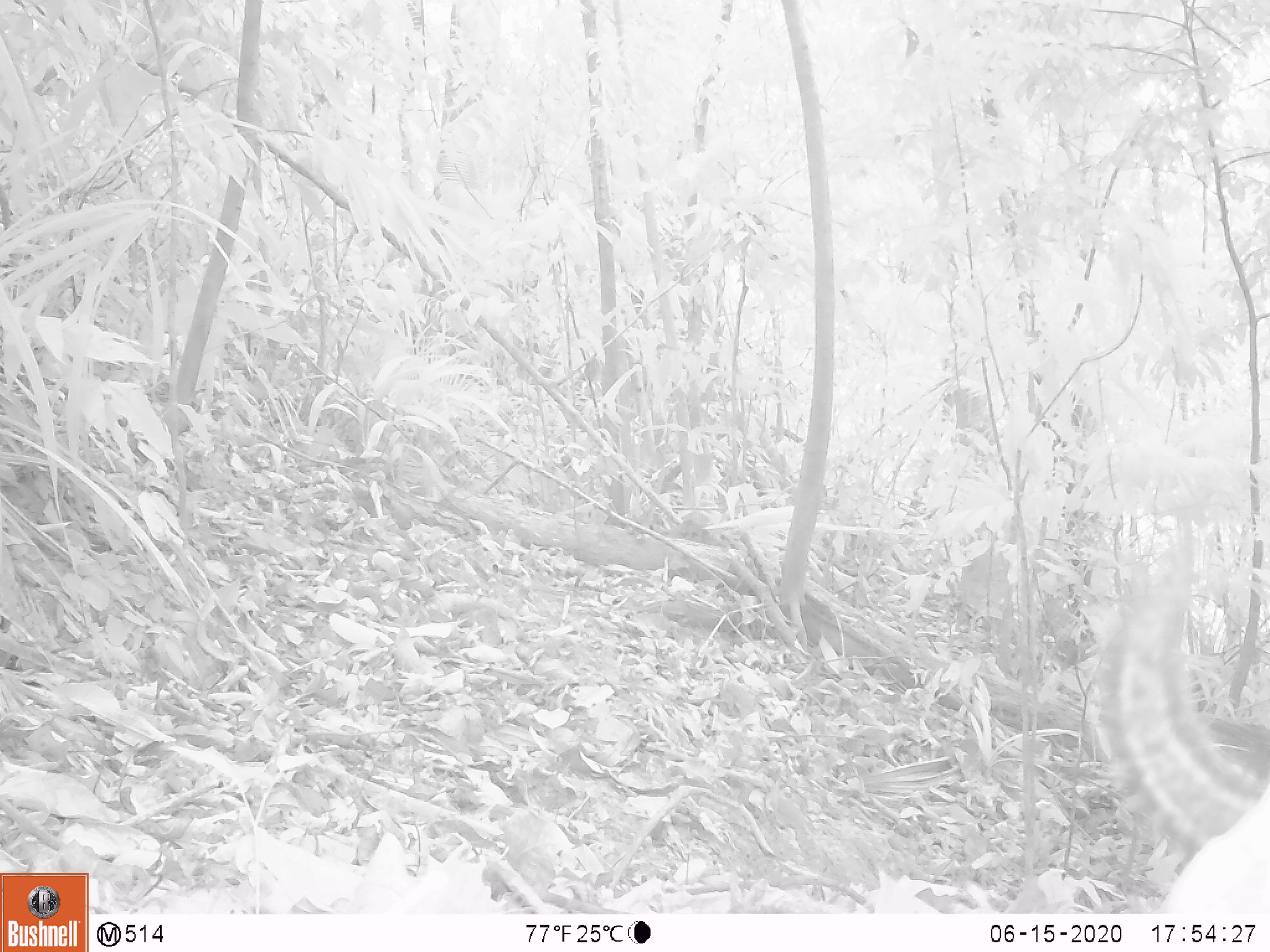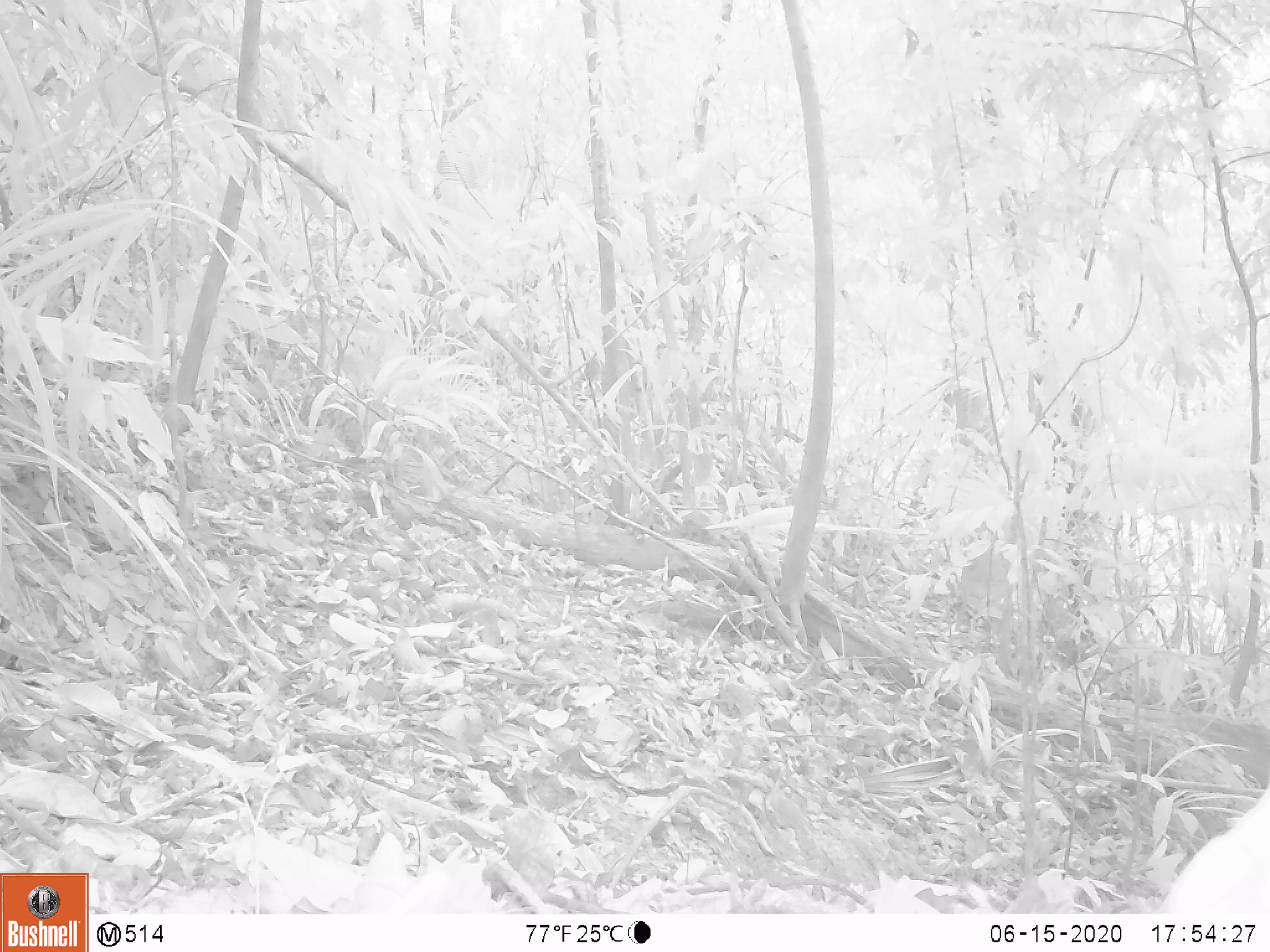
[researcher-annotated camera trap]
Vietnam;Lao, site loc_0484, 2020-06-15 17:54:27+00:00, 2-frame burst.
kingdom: Animalia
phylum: Chordata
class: Mammalia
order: Rodentia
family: Sciuridae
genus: Sciurus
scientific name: Sciurus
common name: squirrel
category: unidentified squirrel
Unidentified squirrel (squirrel) (Sciurus). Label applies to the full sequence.